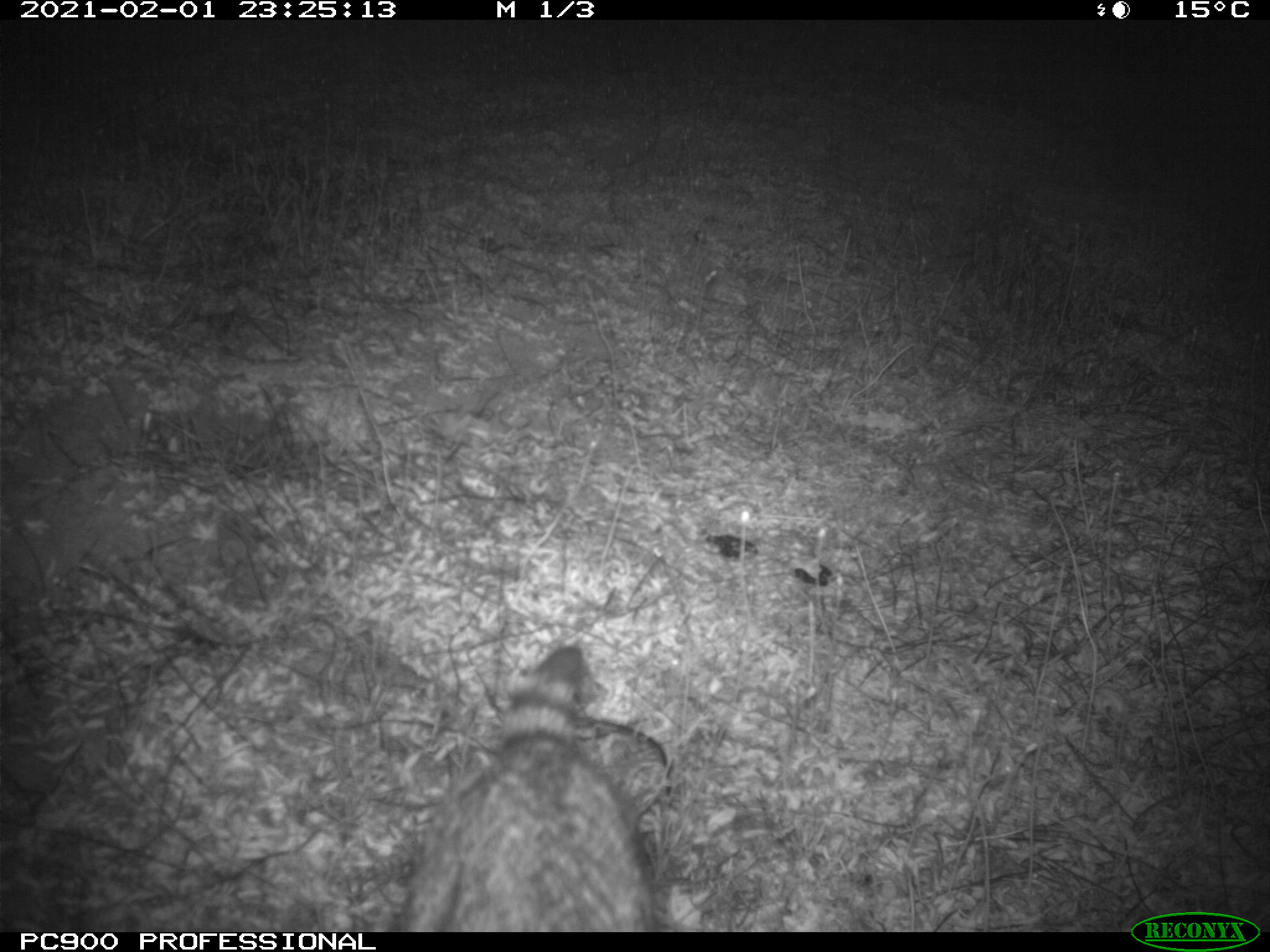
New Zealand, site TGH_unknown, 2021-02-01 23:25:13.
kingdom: Animalia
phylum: Chordata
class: Mammalia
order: Carnivora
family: Felidae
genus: Felis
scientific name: Felis catus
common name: domestic cat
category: cat